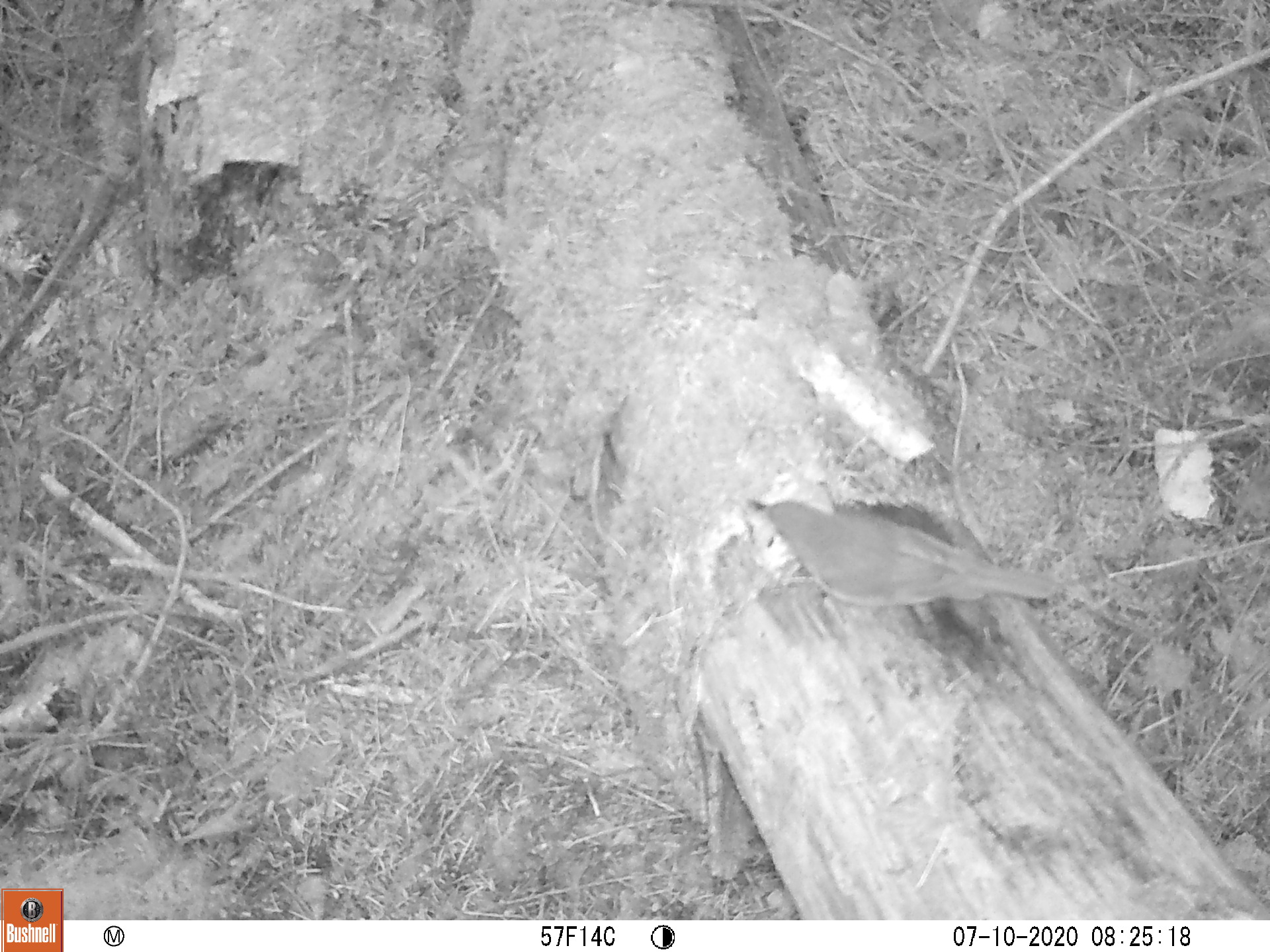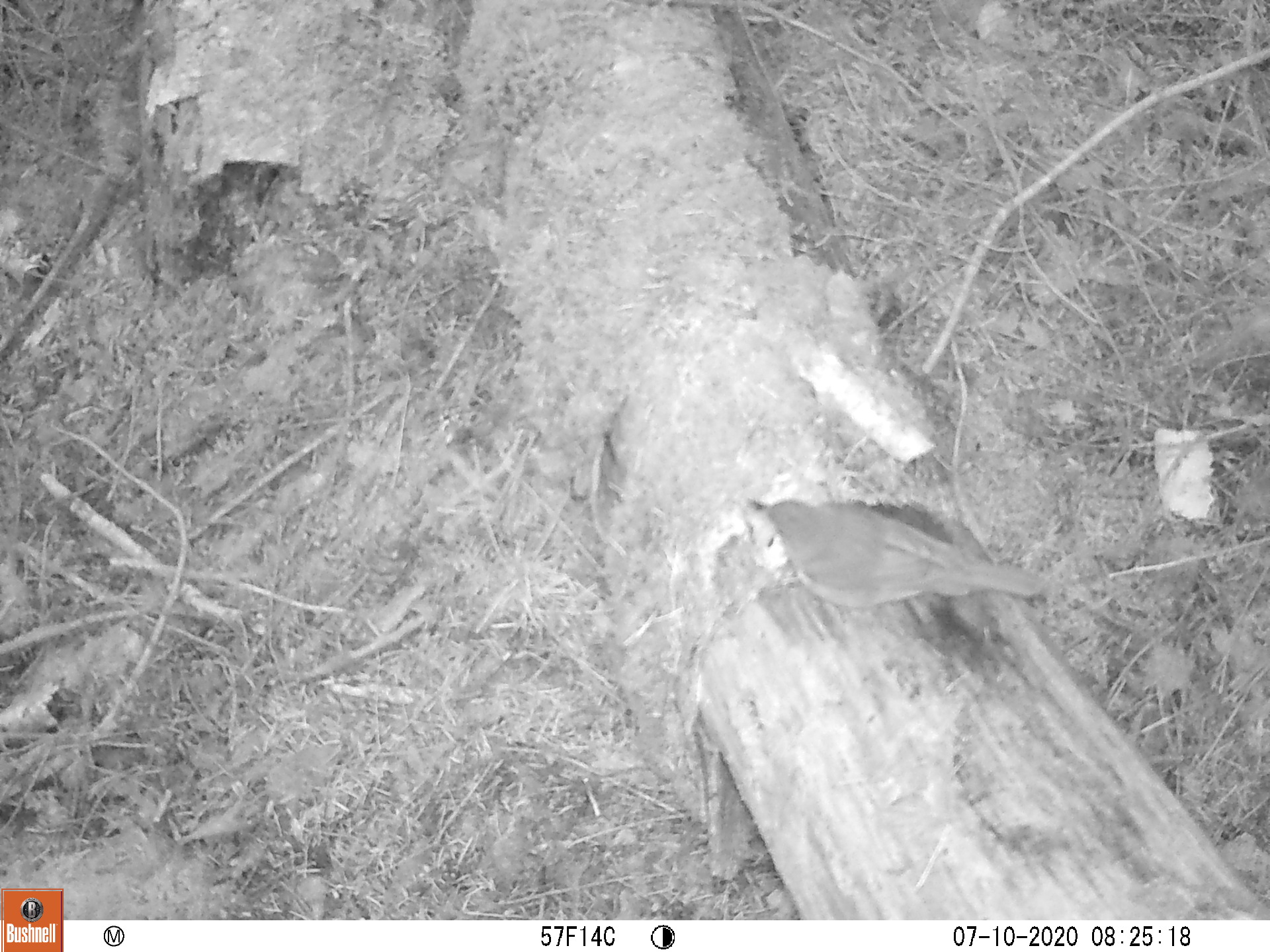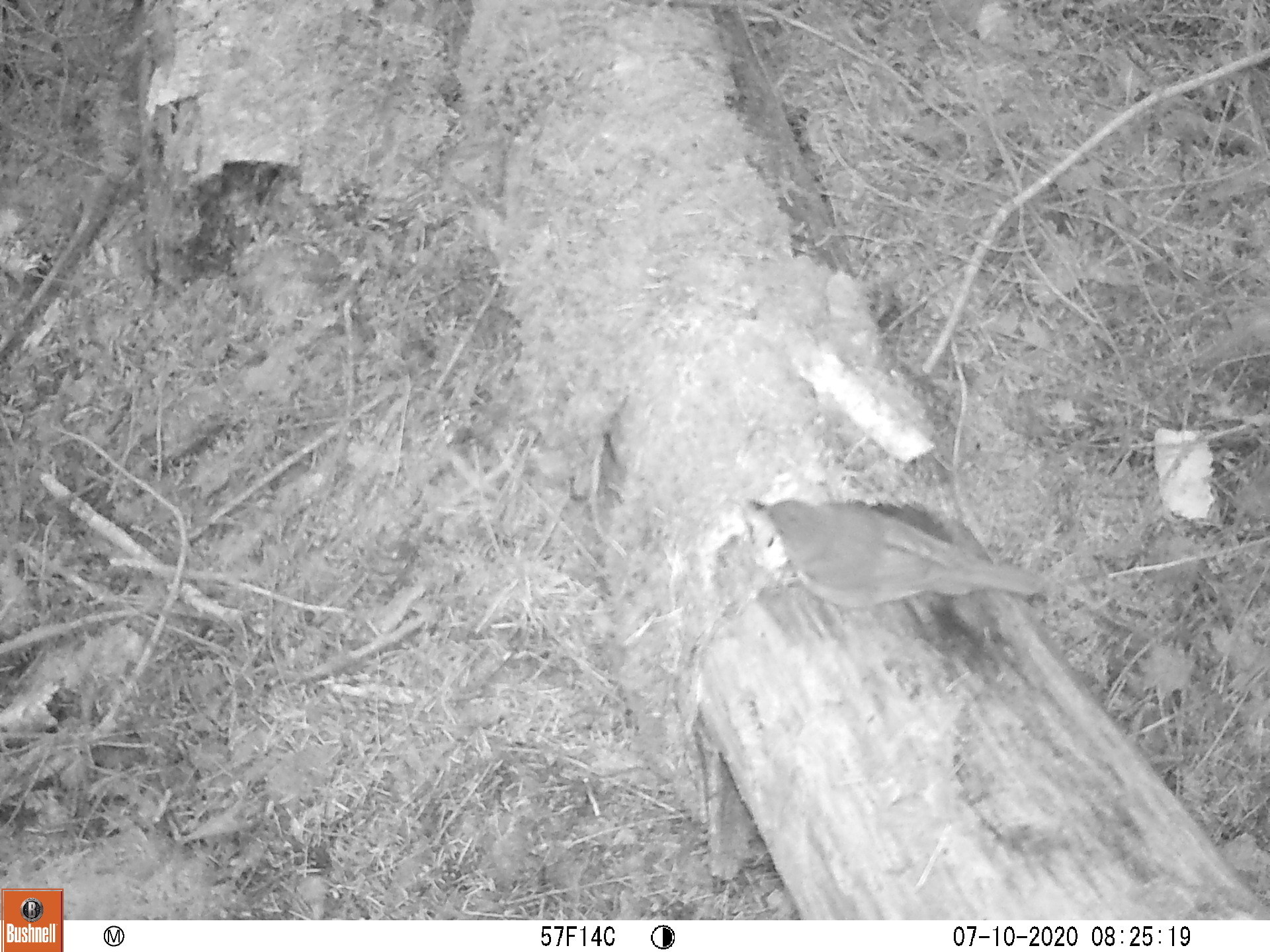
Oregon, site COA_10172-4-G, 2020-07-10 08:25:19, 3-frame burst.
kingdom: Animalia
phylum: Chordata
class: Aves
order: Passeriformes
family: Turdidae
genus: Catharus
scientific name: Catharus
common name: brown thrushes and nightingale-thrushes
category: catharus species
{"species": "catharus species (brown thrushes and nightingale-thrushes) (Catharus)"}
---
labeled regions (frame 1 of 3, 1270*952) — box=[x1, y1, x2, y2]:
catharus species: box=[734, 480, 1074, 613]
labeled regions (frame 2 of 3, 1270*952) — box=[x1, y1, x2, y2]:
catharus species: box=[733, 470, 1058, 629]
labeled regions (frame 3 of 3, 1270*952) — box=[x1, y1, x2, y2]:
catharus species: box=[732, 483, 1060, 619]